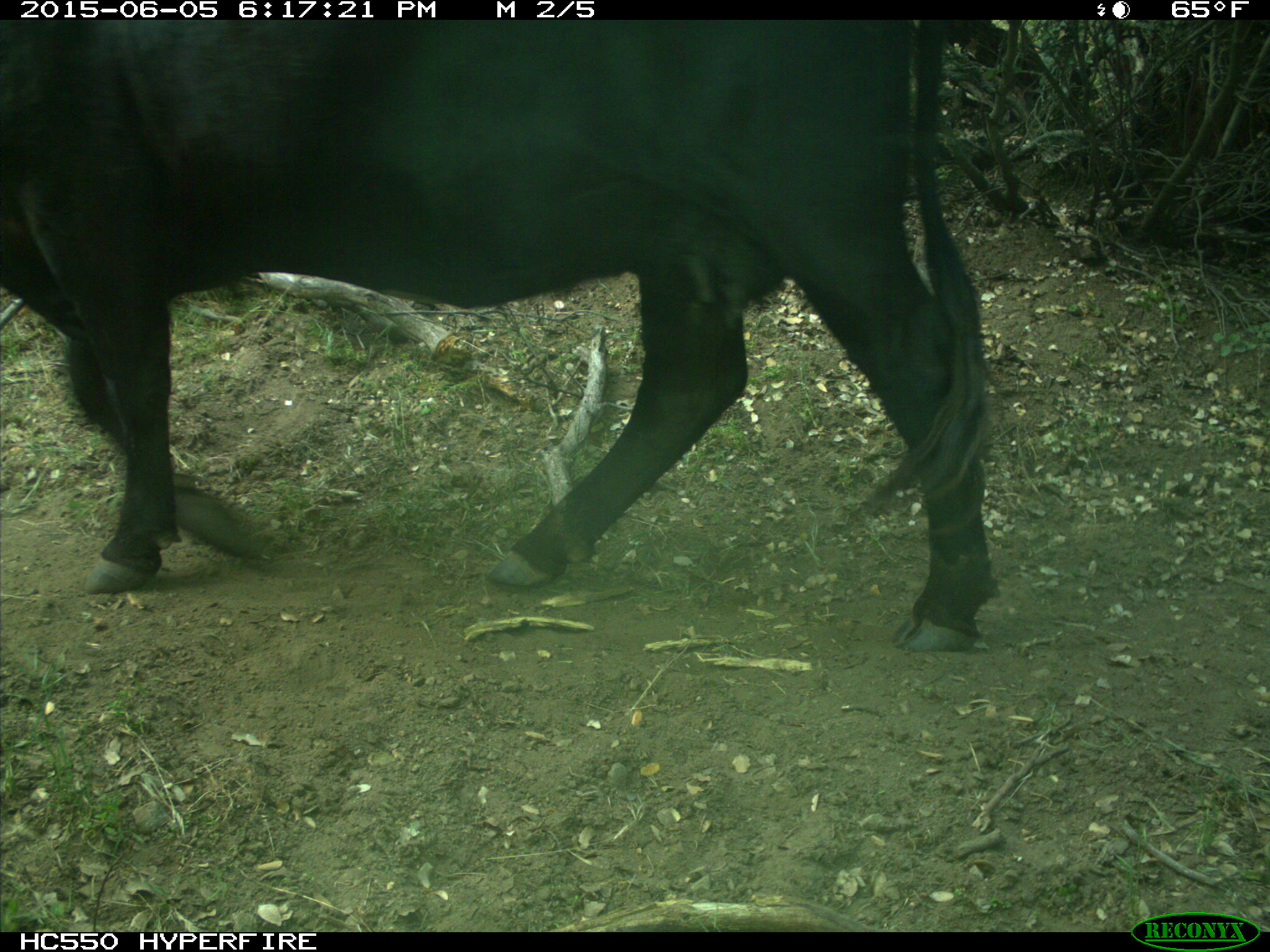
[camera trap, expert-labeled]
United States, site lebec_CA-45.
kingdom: Animalia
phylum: Chordata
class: Mammalia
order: Artiodactyla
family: Bovidae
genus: Bos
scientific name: Bos taurus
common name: domestic cow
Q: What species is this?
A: Bos taurus (domestic cow).